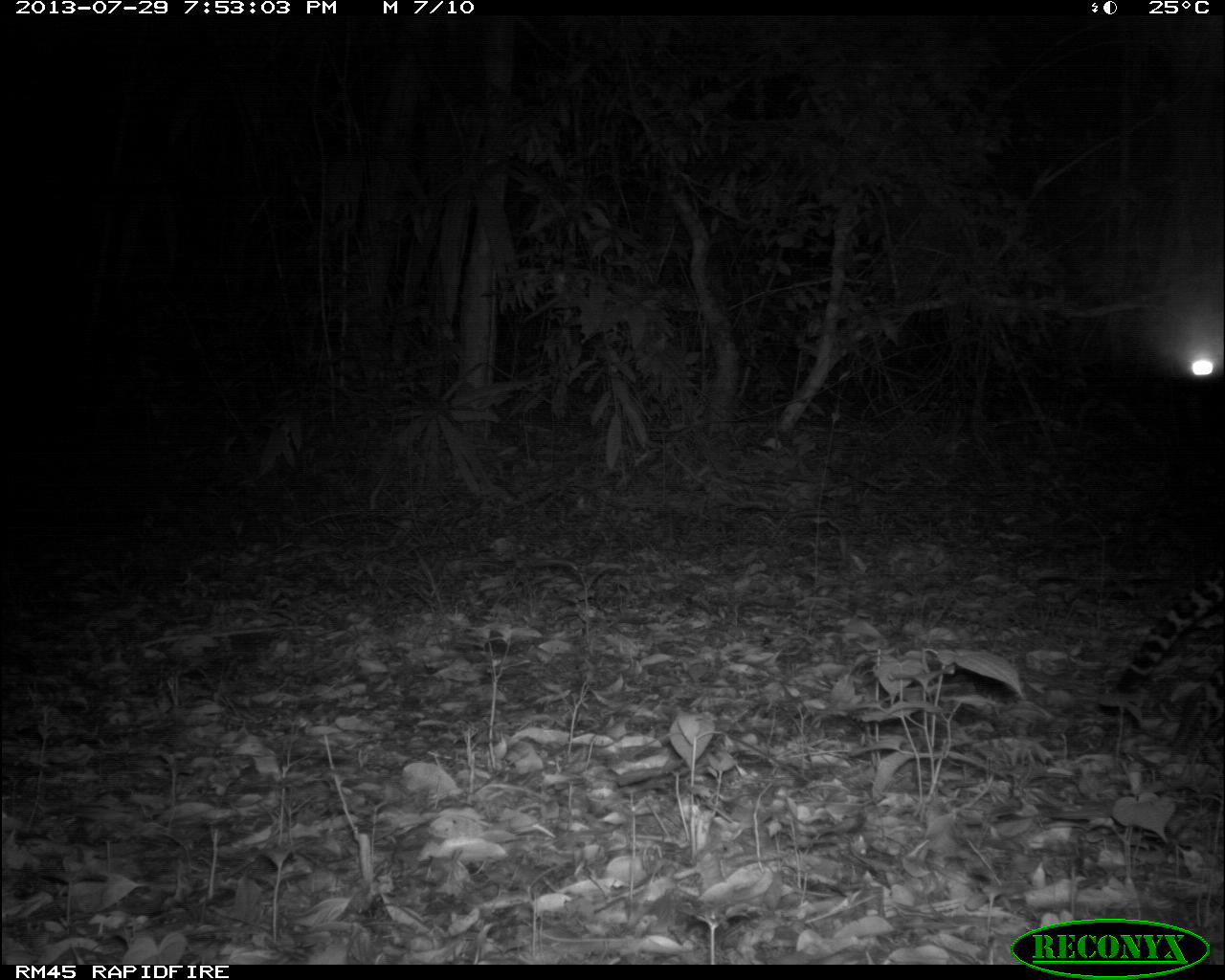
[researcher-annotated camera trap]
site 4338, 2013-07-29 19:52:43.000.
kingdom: Animalia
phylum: Chordata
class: Mammalia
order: Carnivora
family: Felidae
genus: Leopardus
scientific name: Leopardus pardalis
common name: ocelot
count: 1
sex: female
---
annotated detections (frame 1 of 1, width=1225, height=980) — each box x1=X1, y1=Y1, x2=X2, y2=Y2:
leopardus pardalis: x1=1110, y1=562, x2=1225, y2=692; x1=1172, y1=658, x2=1225, y2=762